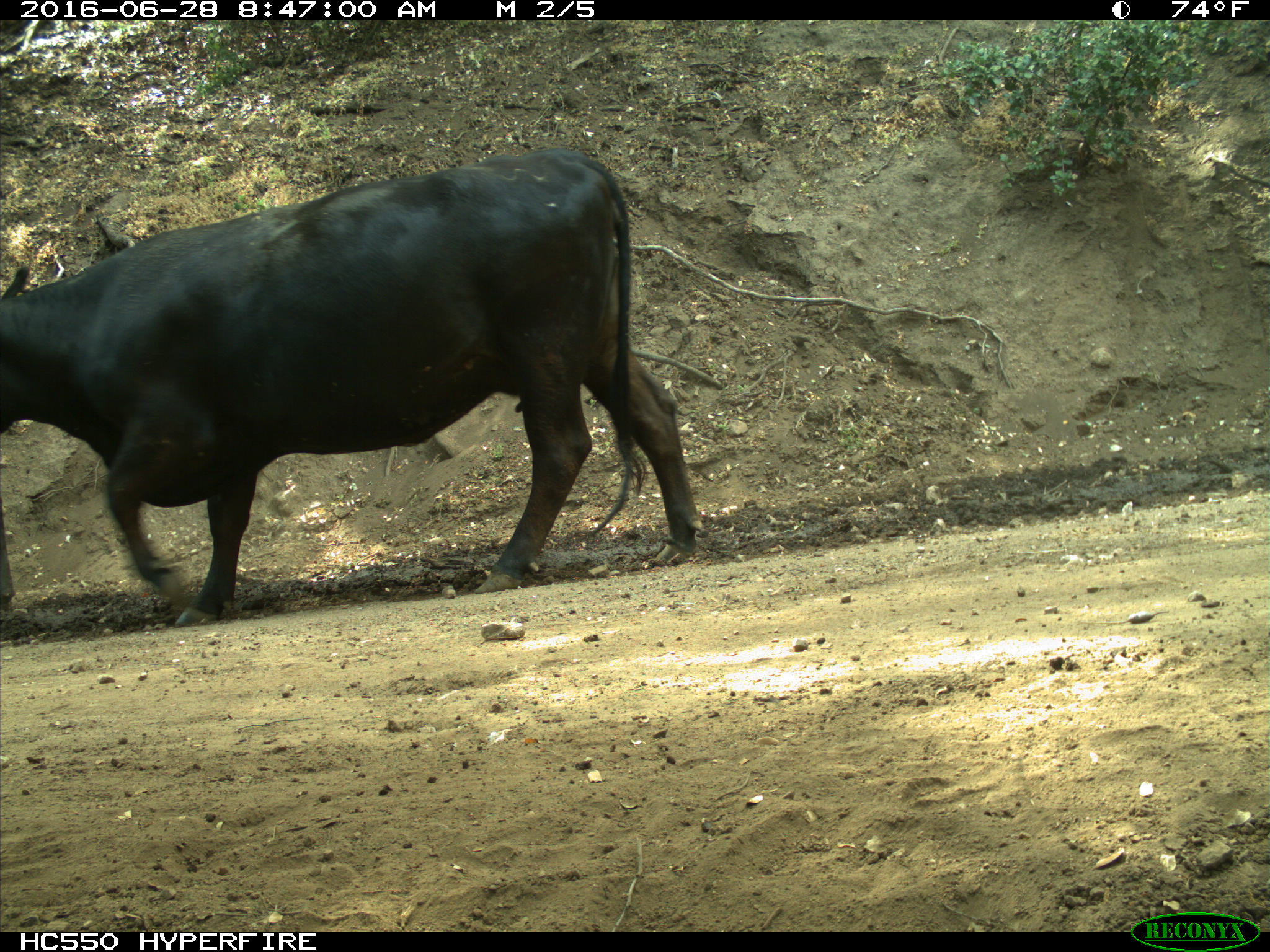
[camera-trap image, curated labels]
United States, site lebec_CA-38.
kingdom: Animalia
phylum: Chordata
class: Mammalia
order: Artiodactyla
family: Bovidae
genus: Bos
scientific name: Bos taurus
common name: domestic cow